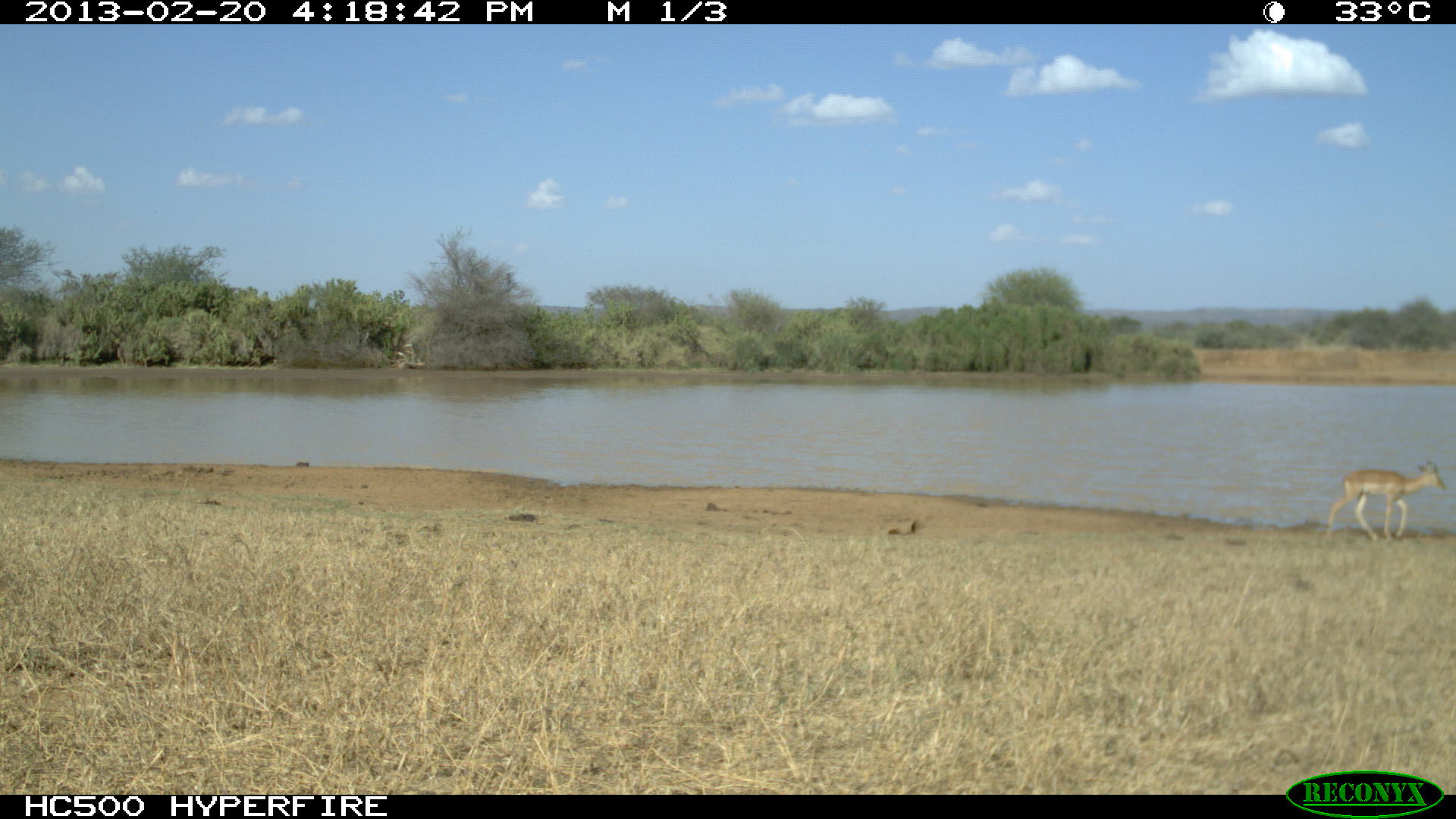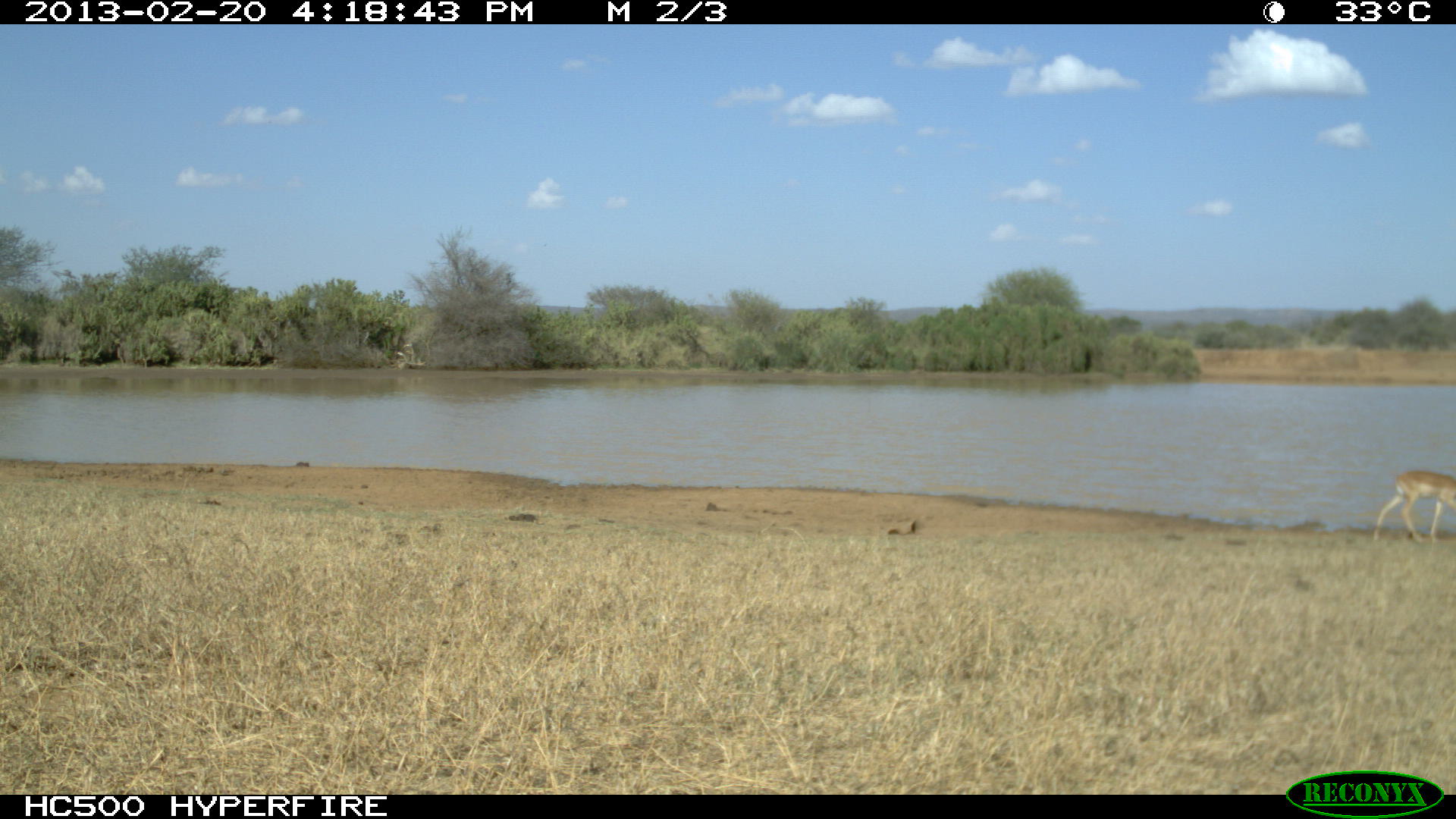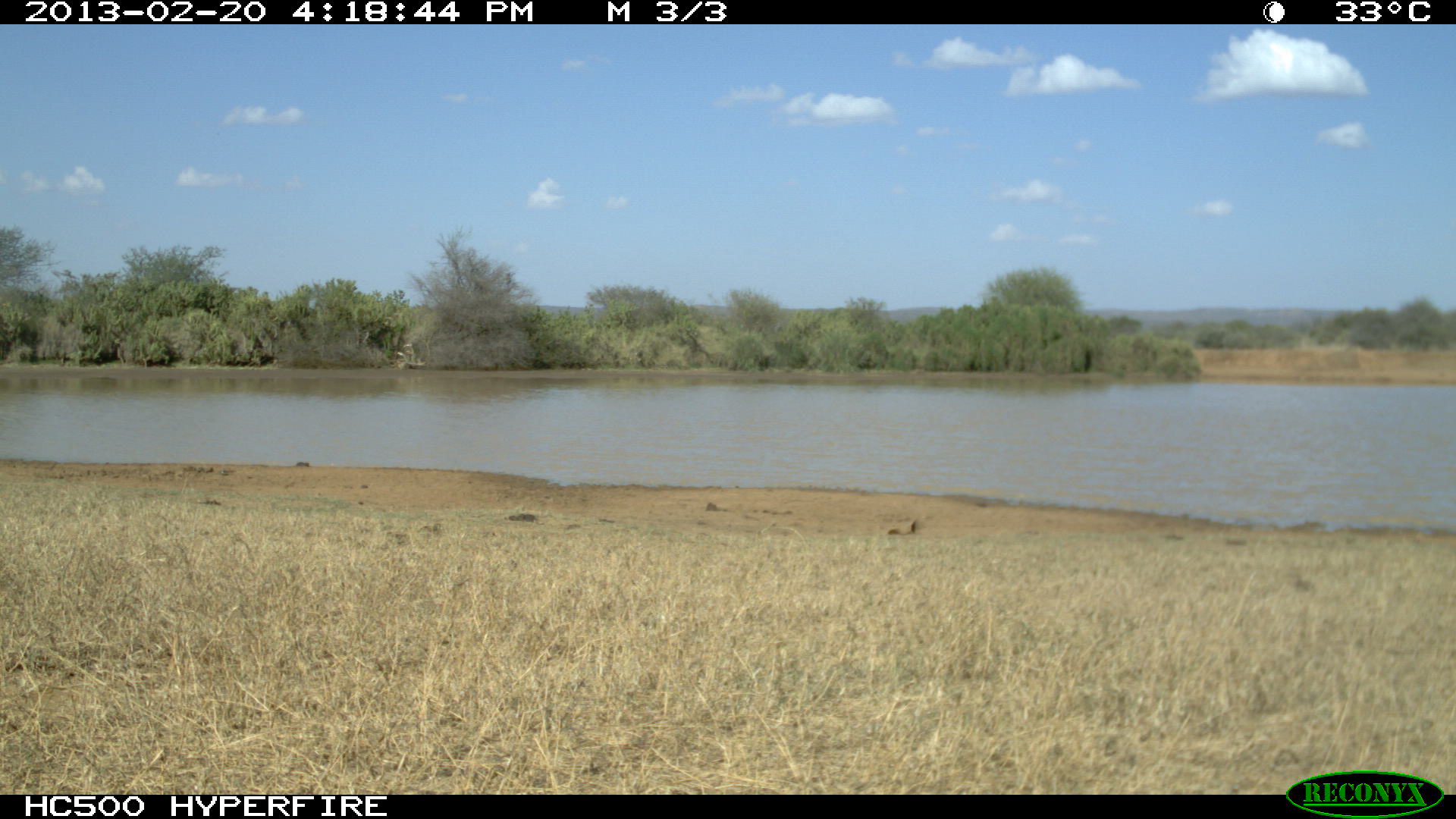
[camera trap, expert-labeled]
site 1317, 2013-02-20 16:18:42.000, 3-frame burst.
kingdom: Animalia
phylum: Chordata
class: Mammalia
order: Artiodactyla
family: Bovidae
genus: Aepyceros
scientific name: Aepyceros melampus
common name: impala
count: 1